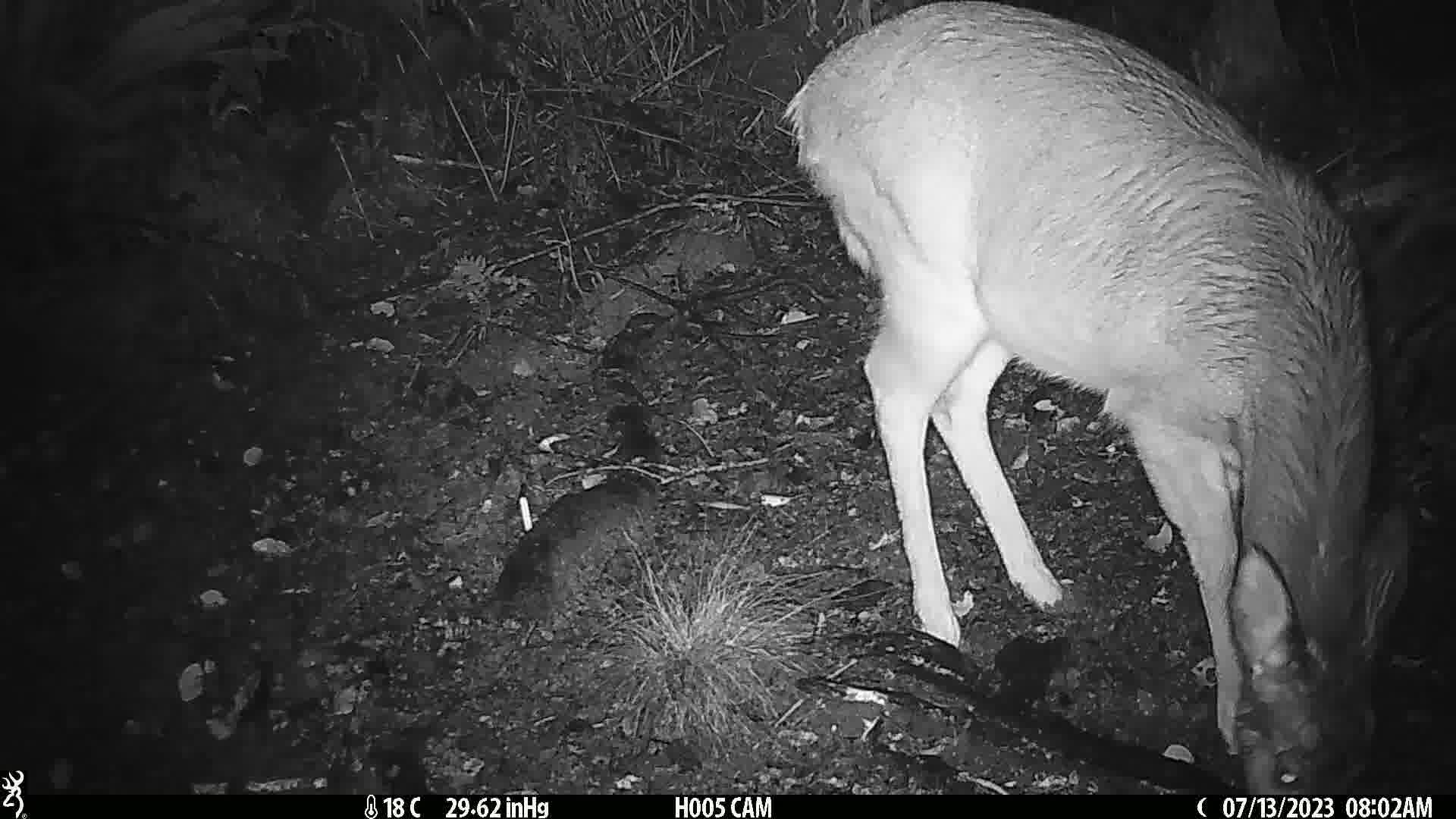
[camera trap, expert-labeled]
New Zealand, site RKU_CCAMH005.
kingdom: Animalia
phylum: Chordata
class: Mammalia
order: Artiodactyla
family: Cervidae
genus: Odocoileus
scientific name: Odocoileus virginianus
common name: white-tailed deer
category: white tailed deer